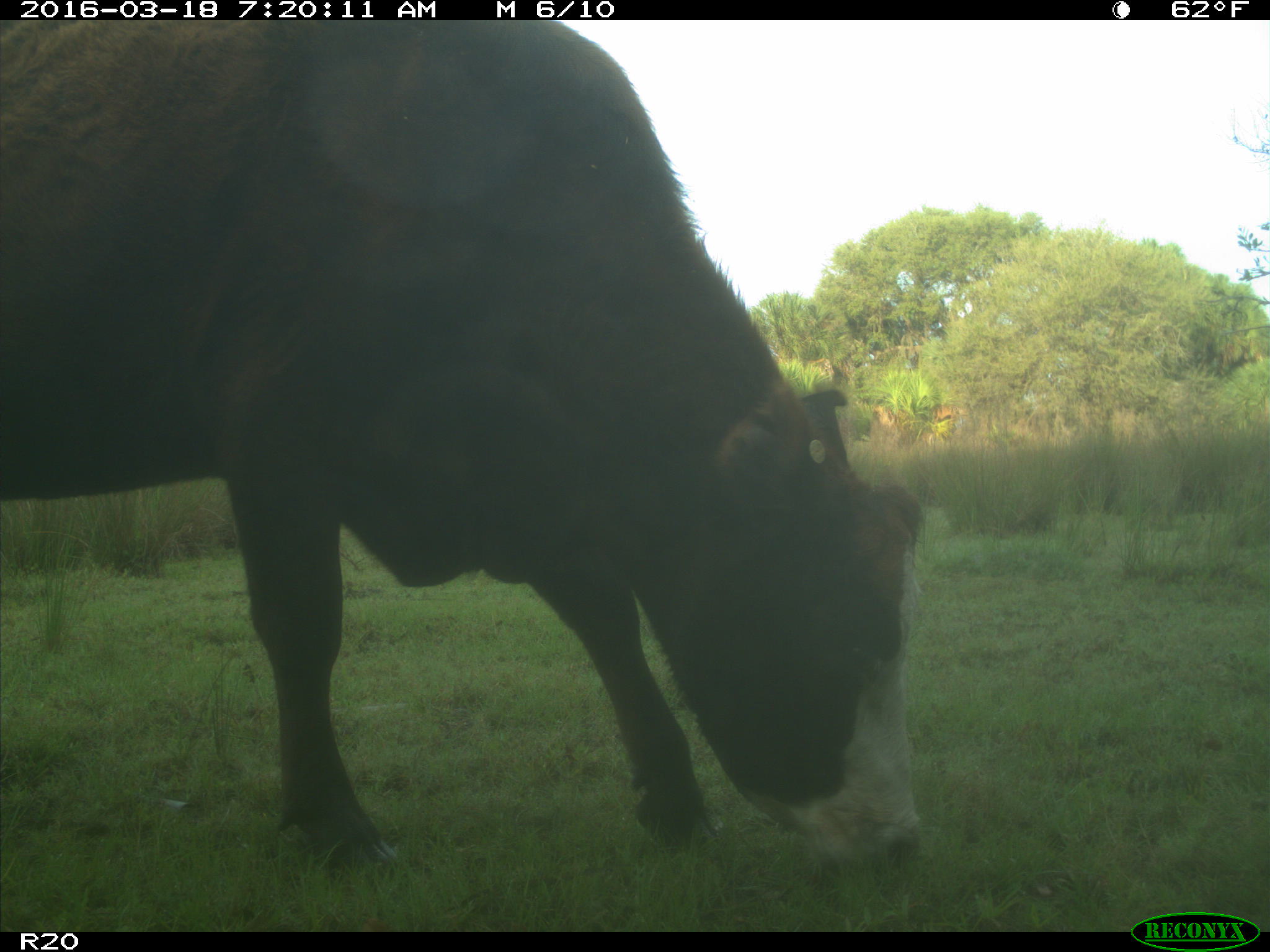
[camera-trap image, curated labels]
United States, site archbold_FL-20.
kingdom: Animalia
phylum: Chordata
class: Mammalia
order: Artiodactyla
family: Bovidae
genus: Bos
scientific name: Bos taurus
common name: domestic cow